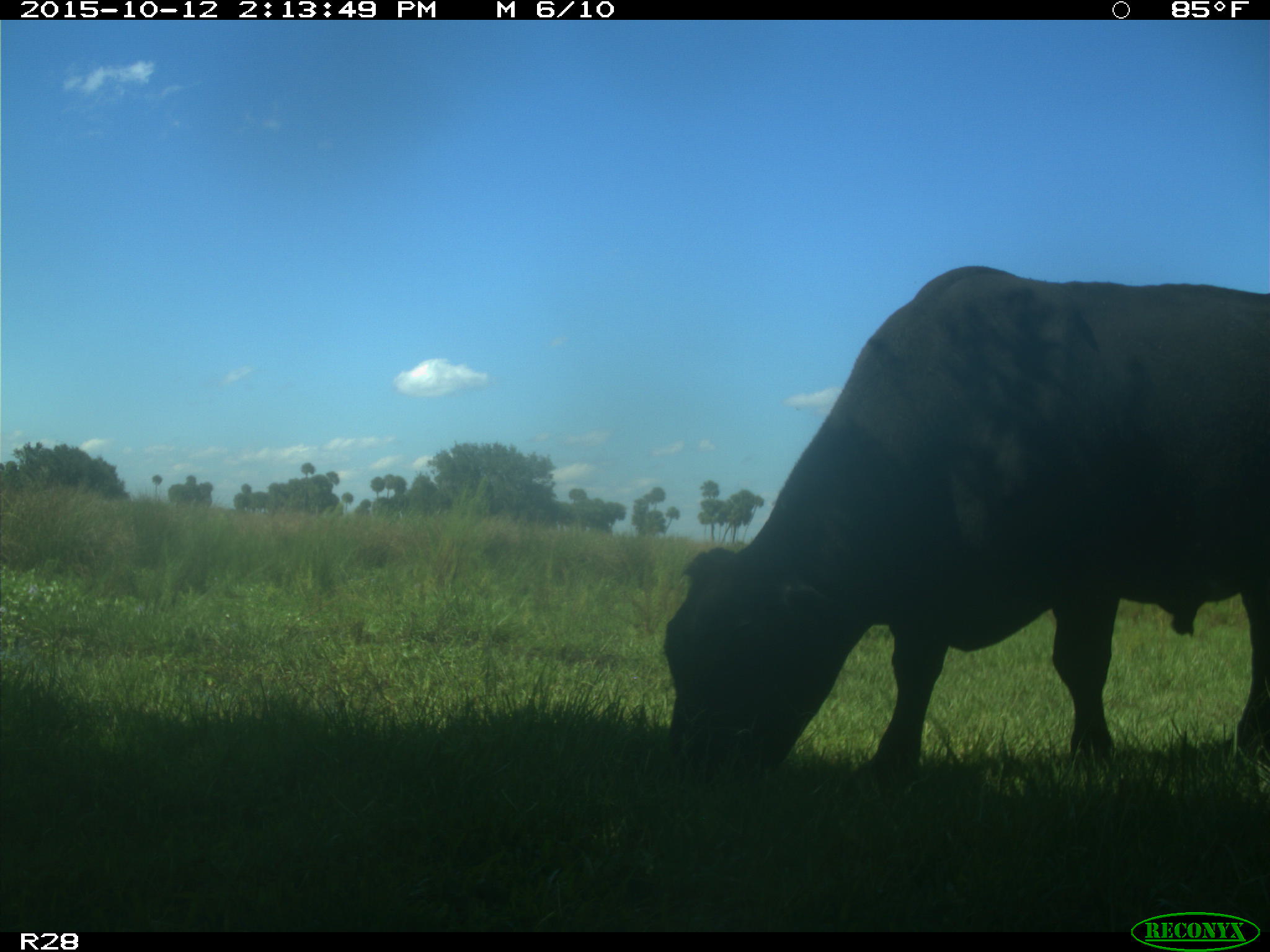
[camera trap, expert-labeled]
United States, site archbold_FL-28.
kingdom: Animalia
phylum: Chordata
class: Mammalia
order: Artiodactyla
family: Bovidae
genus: Bos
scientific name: Bos taurus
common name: domestic cow